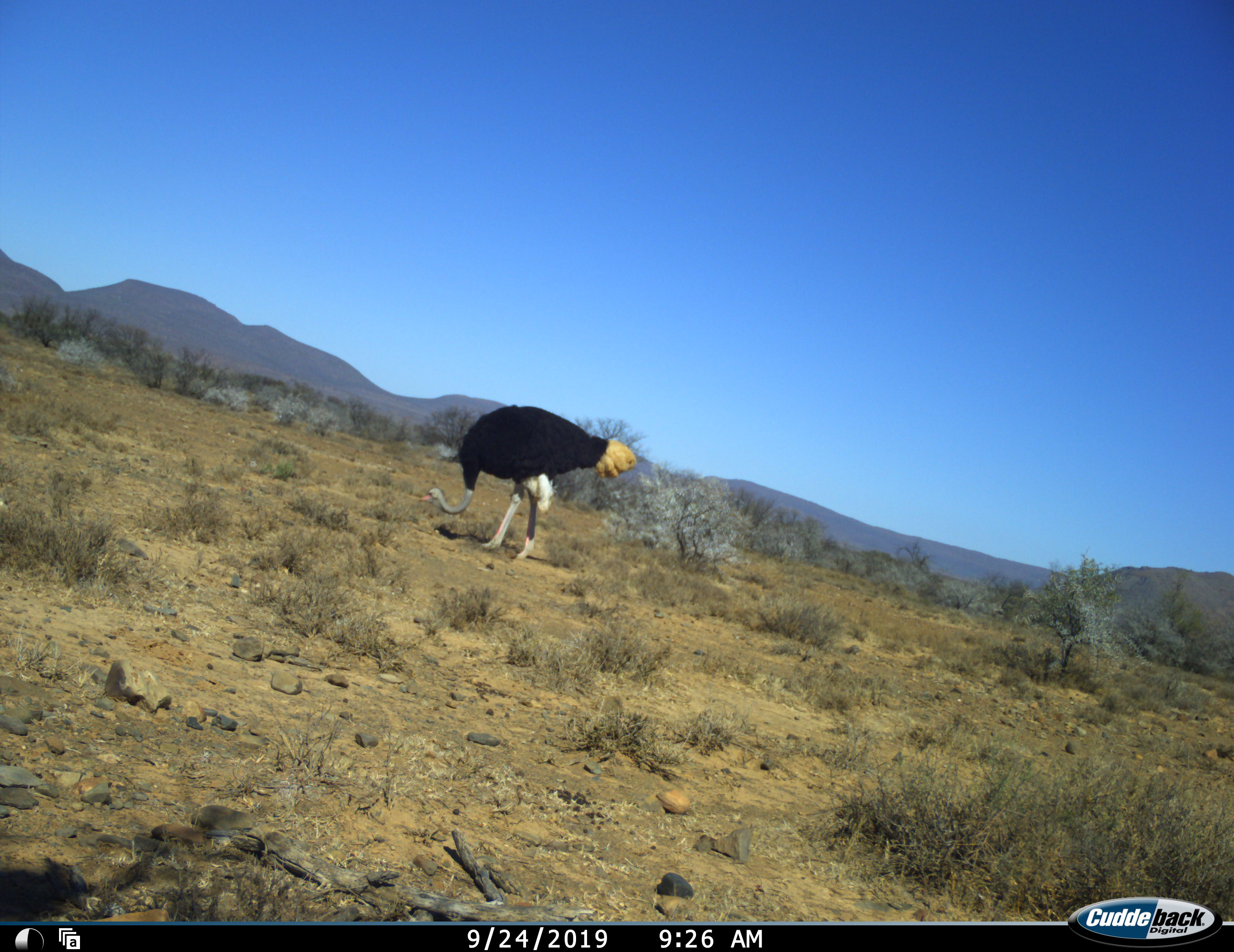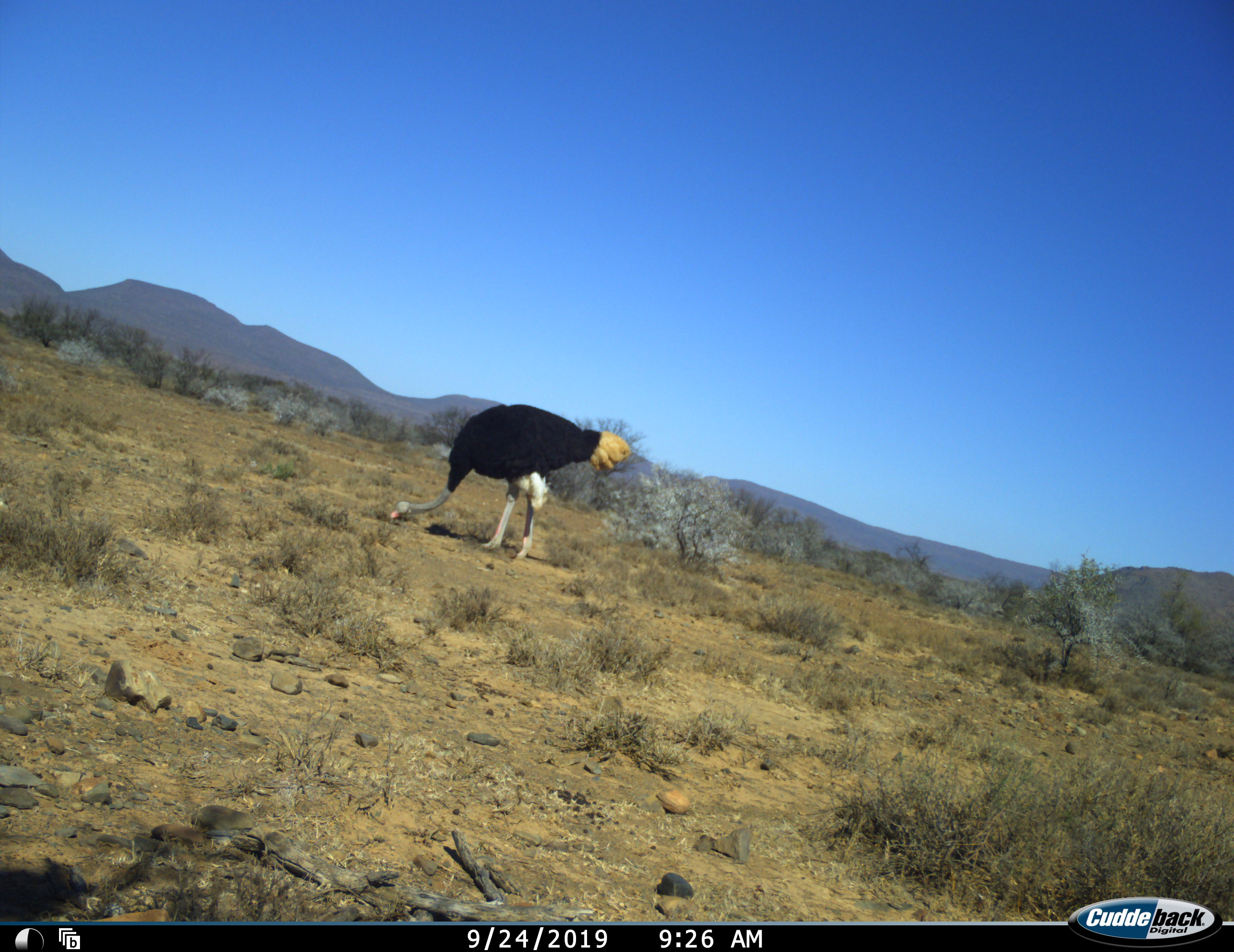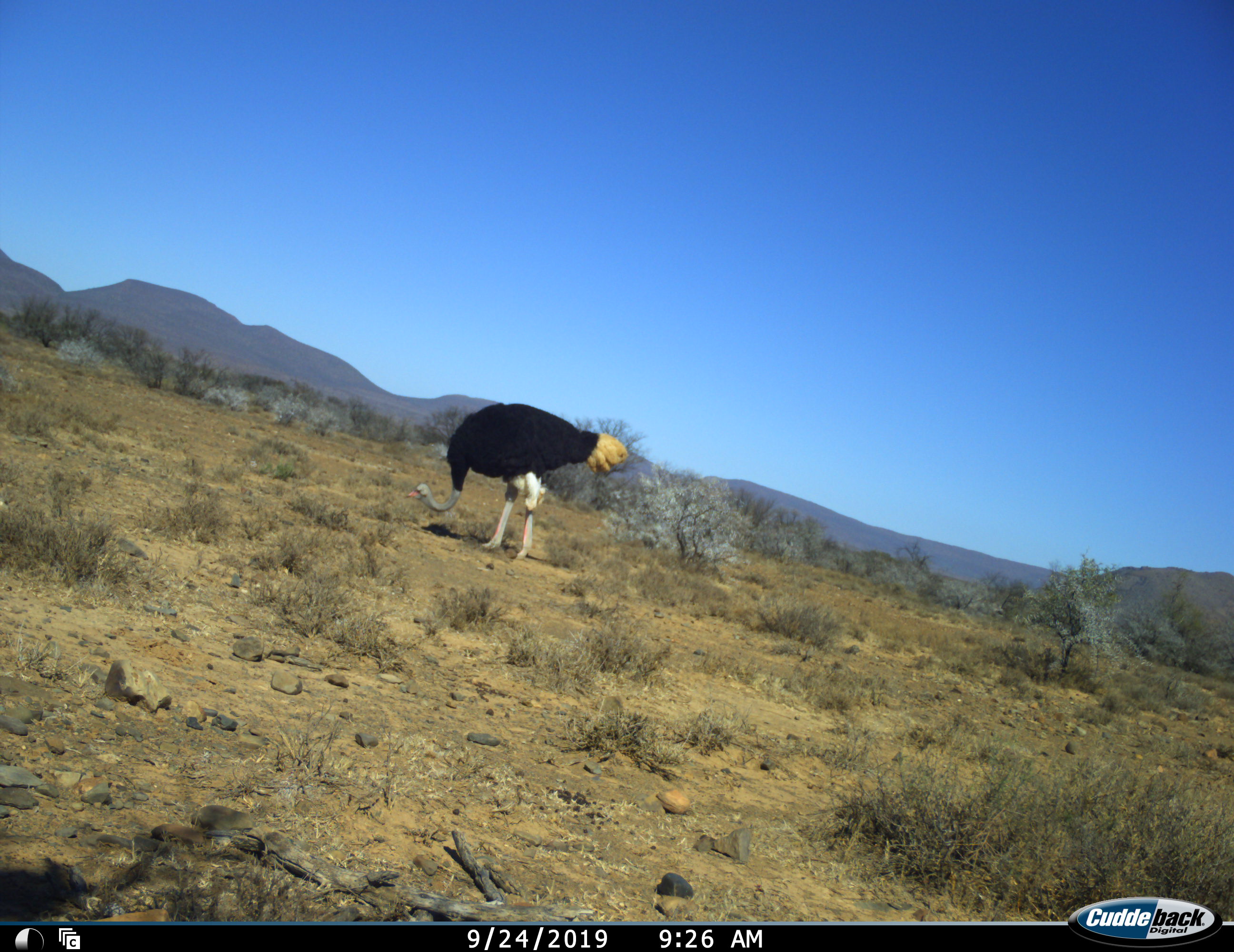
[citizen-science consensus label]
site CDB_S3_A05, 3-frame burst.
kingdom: Animalia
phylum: Chordata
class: Aves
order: Struthioniformes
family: Struthionidae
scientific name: Struthionidae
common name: ostrich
Ostrich (Struthionidae), count 1. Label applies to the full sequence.